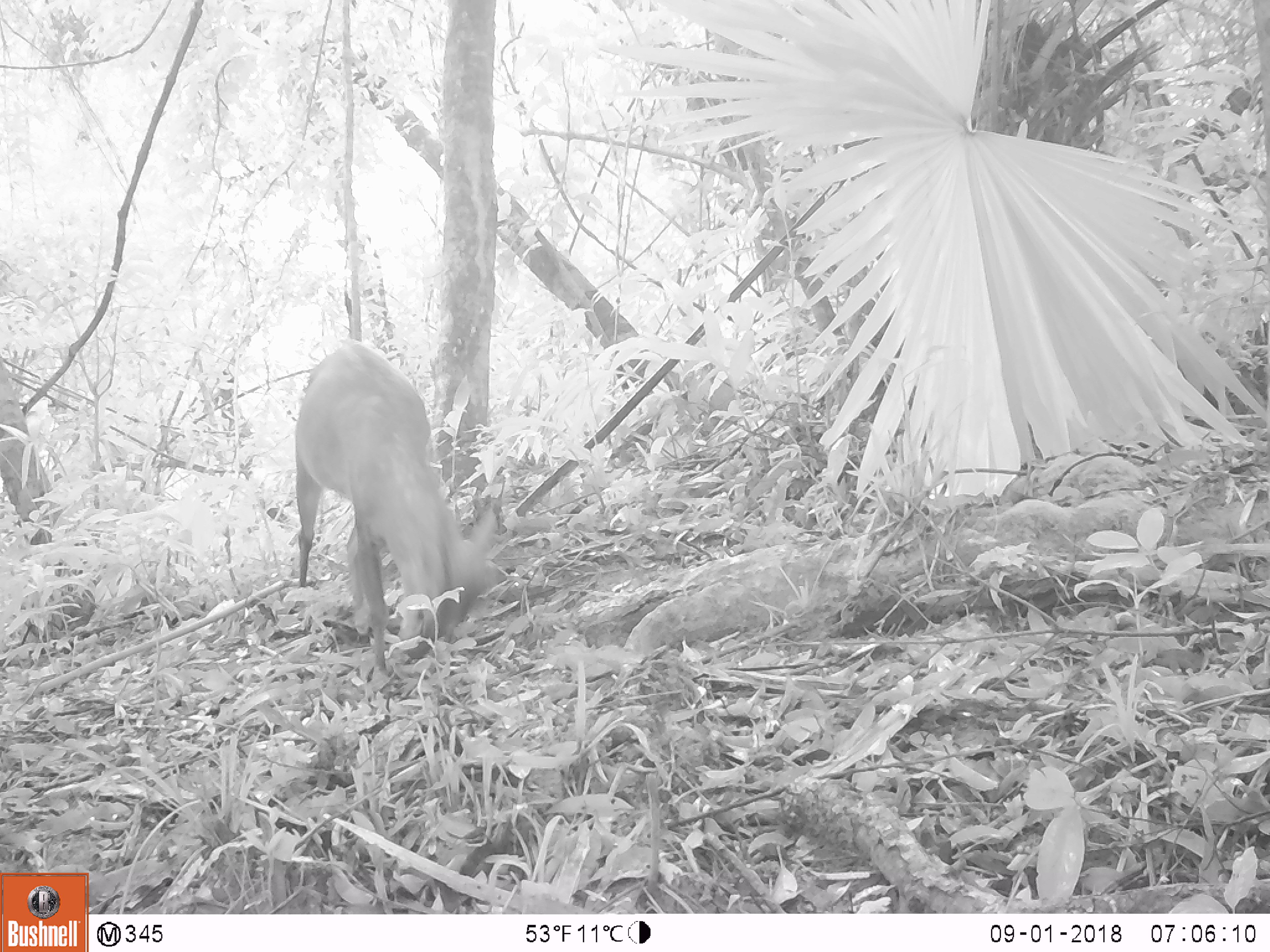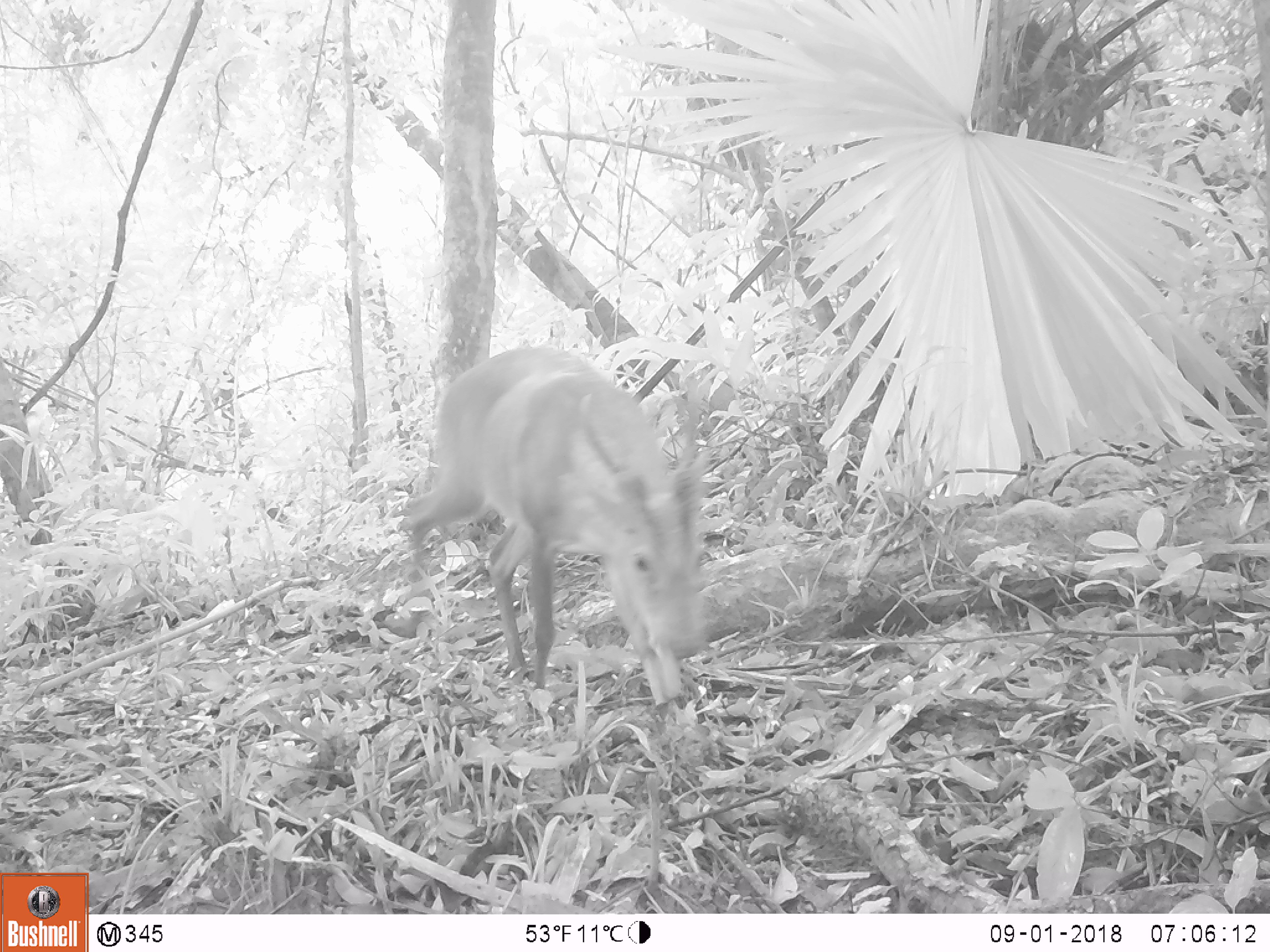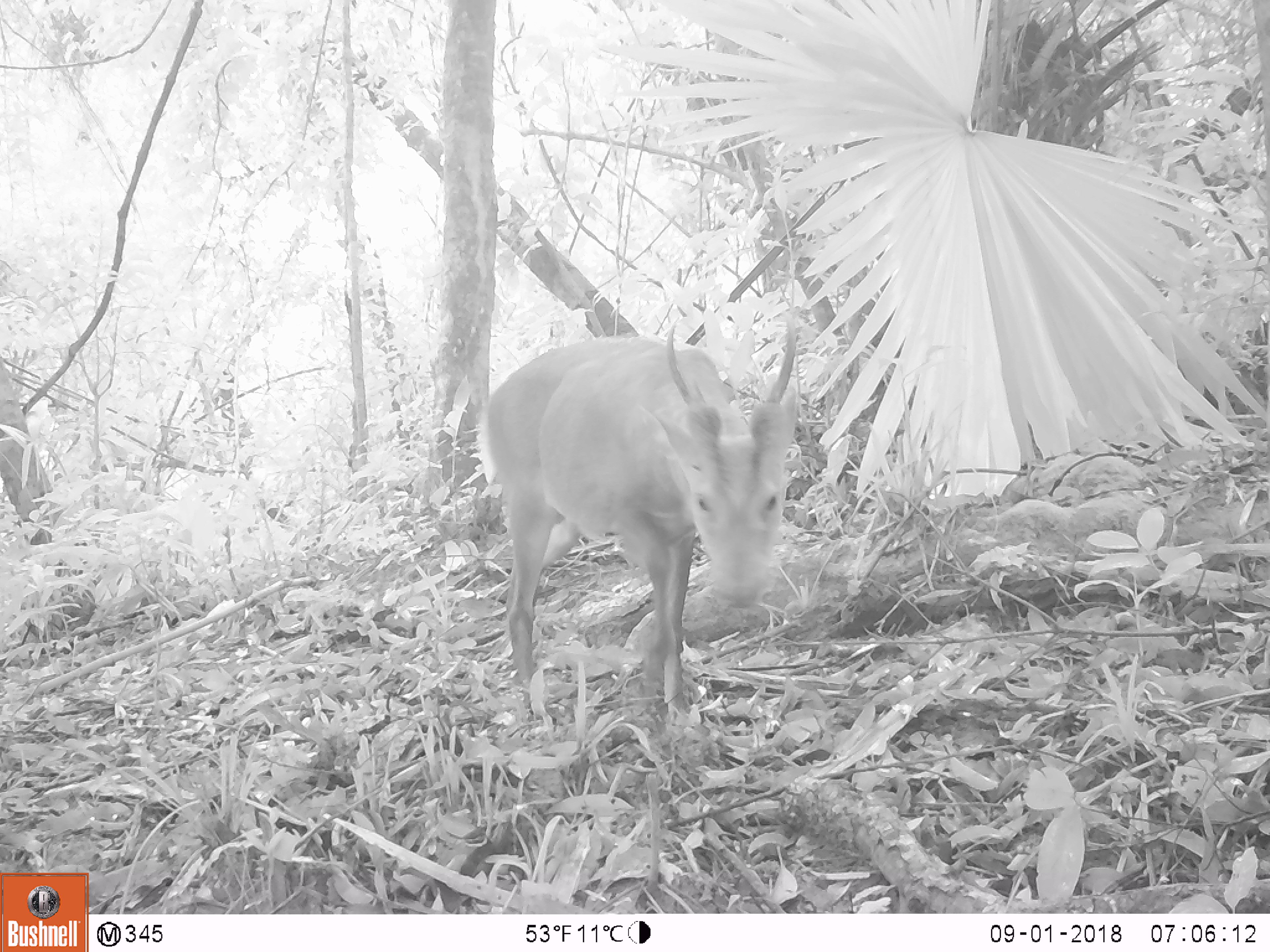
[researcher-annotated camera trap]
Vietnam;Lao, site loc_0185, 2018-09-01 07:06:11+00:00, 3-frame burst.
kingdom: Animalia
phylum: Chordata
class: Mammalia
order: Primates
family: Cercopithecidae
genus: Macaca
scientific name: Macaca arctoides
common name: stump-tailed macaque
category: stump tailed macaque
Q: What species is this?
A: Stump tailed macaque (stump-tailed macaque) (Macaca arctoides).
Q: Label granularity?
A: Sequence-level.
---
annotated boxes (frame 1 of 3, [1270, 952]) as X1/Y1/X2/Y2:
stump tailed macaque: 292/338/500/672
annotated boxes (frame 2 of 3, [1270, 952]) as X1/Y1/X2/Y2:
stump tailed macaque: 402/343/711/692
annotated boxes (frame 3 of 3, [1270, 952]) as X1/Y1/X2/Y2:
stump tailed macaque: 480/312/801/735